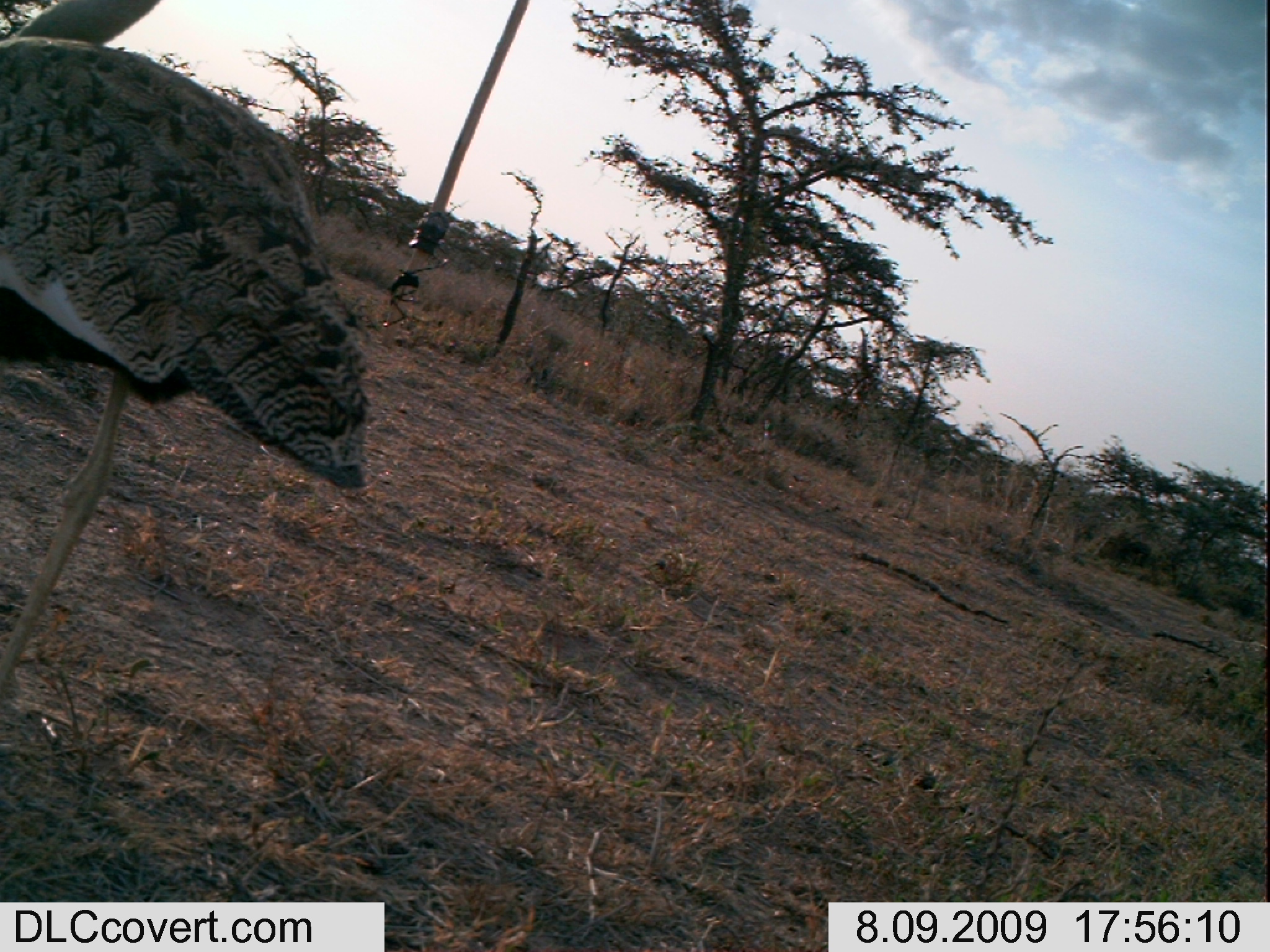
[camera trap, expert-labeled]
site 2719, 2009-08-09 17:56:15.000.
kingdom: Animalia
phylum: Chordata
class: Aves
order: Otidiformes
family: Otididae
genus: Lissotis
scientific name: Lissotis hartlaubii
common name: hartlaub's bustard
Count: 1.